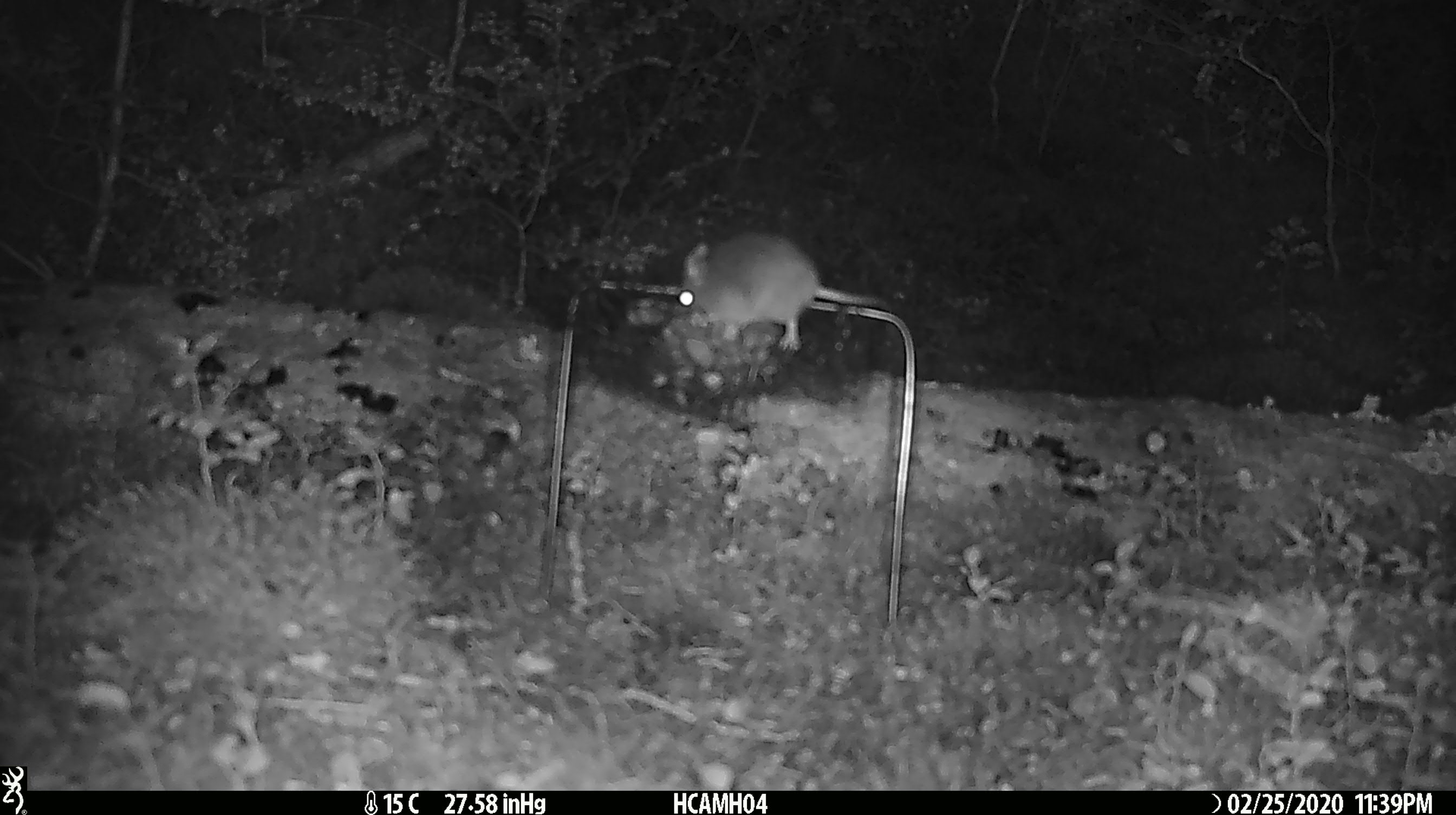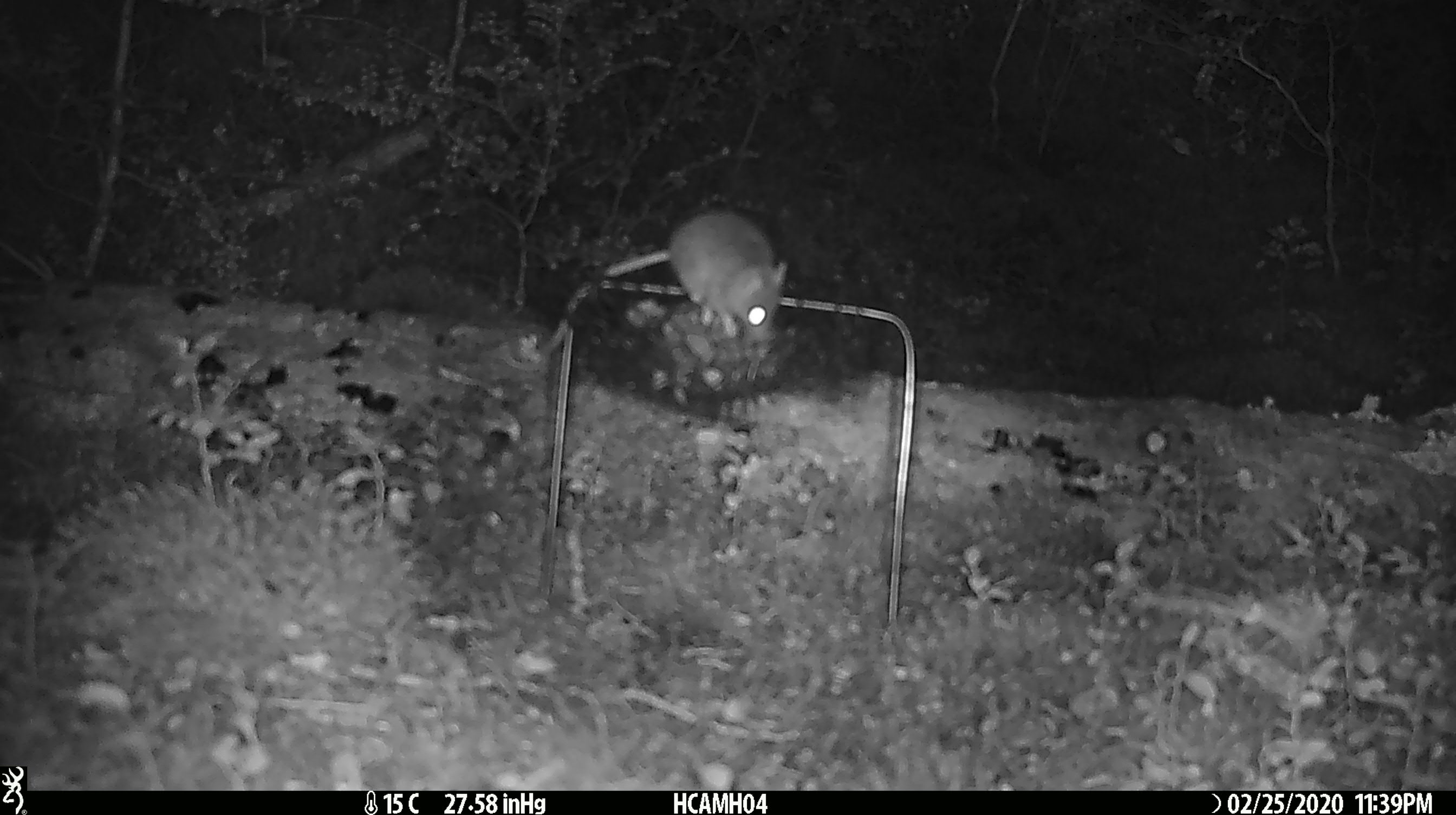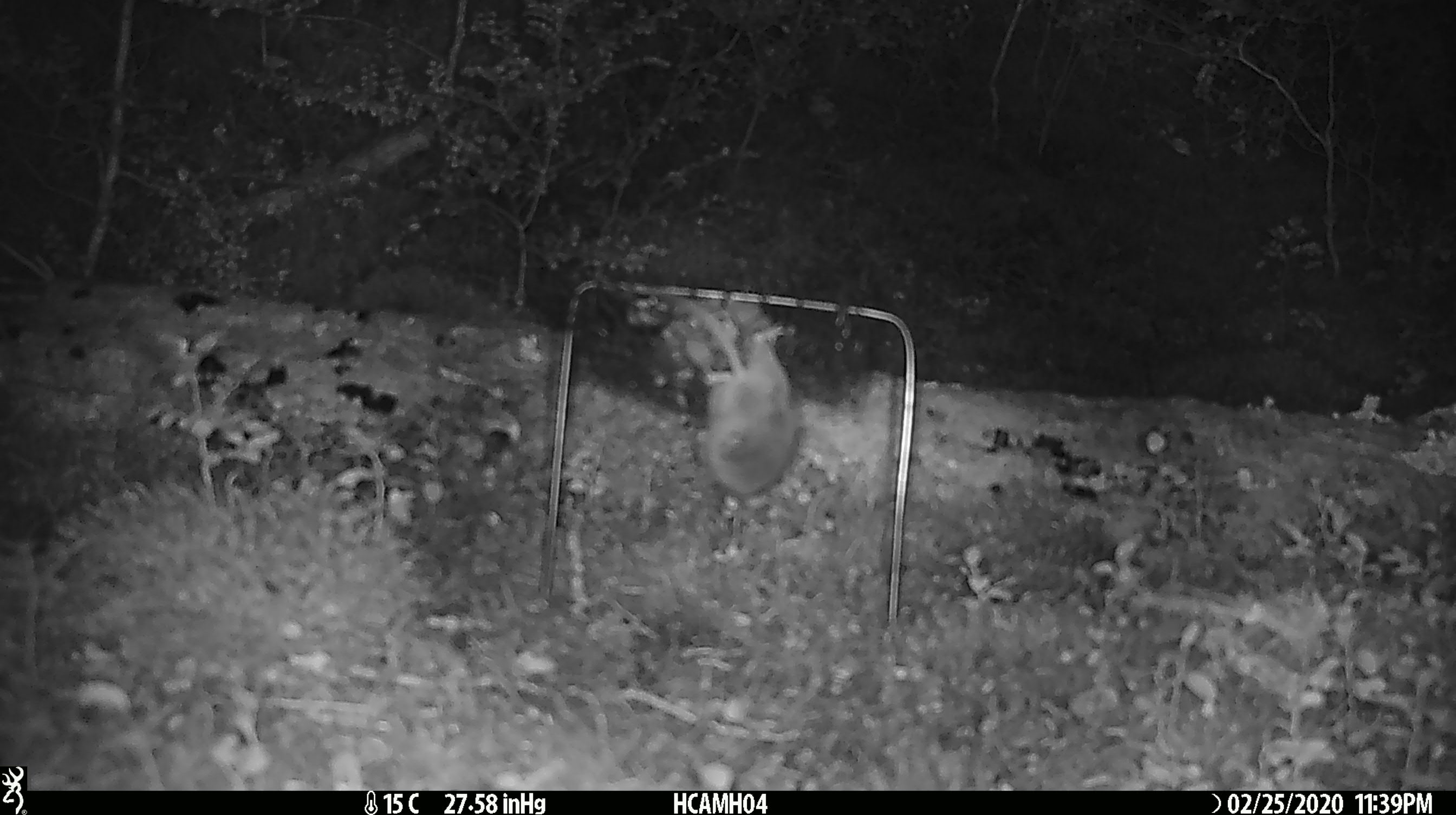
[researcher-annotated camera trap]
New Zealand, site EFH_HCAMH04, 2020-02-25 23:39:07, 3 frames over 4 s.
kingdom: Animalia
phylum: Chordata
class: Mammalia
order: Rodentia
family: Muridae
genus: Mus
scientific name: Mus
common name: mouse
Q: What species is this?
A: Mouse (Mus).